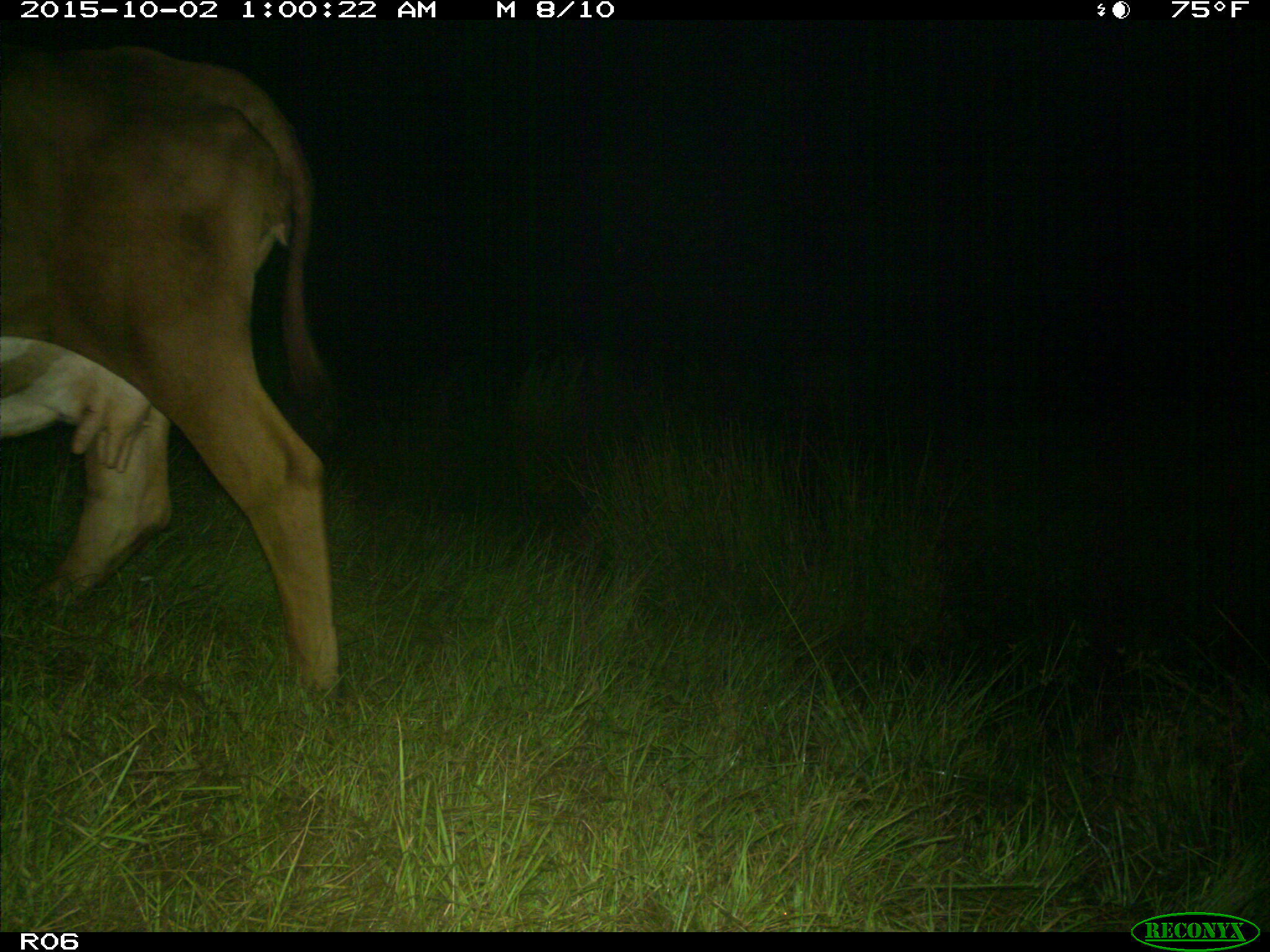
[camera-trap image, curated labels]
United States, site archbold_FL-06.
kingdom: Animalia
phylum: Chordata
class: Mammalia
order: Artiodactyla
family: Bovidae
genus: Bos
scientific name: Bos taurus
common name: domestic cow